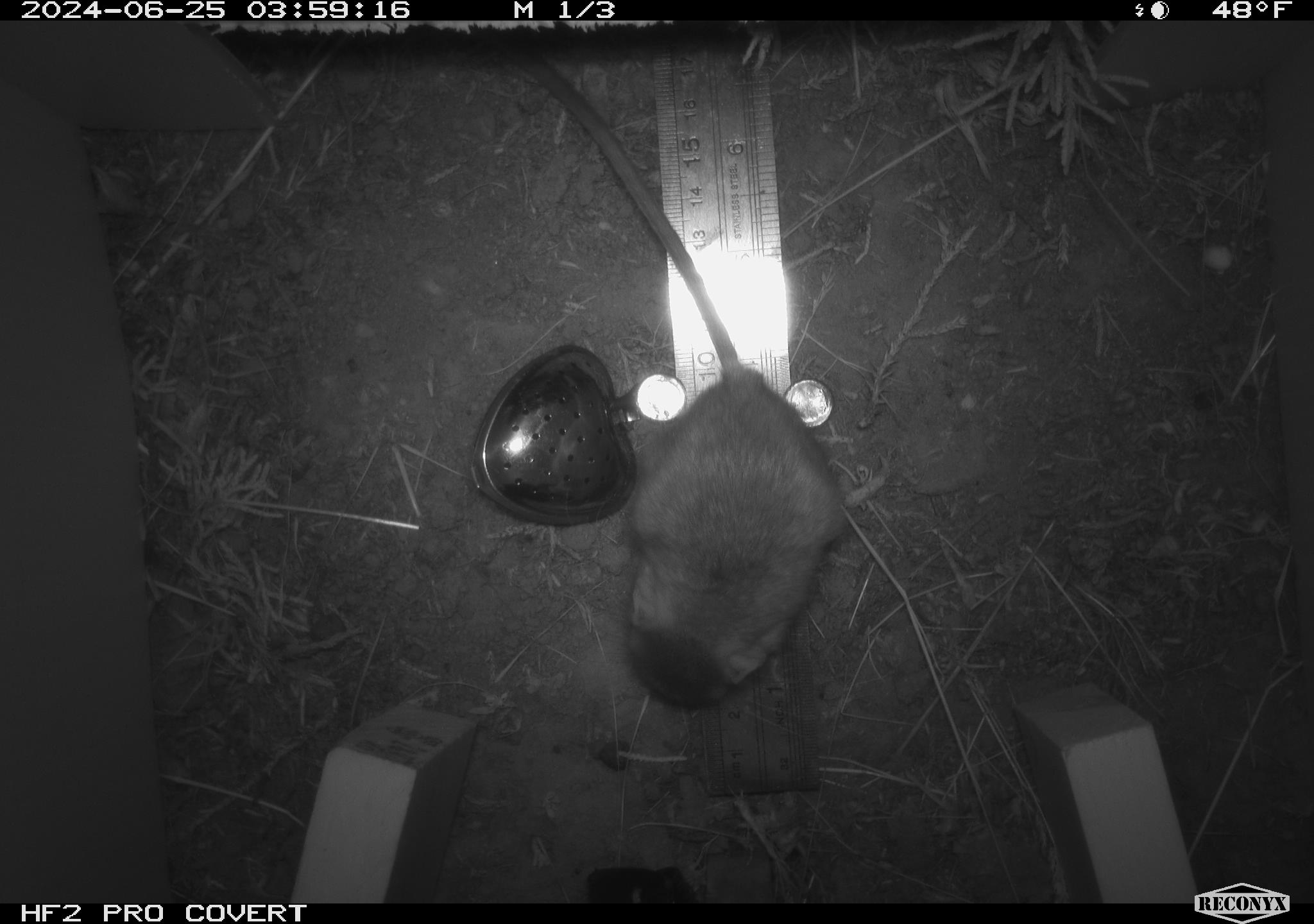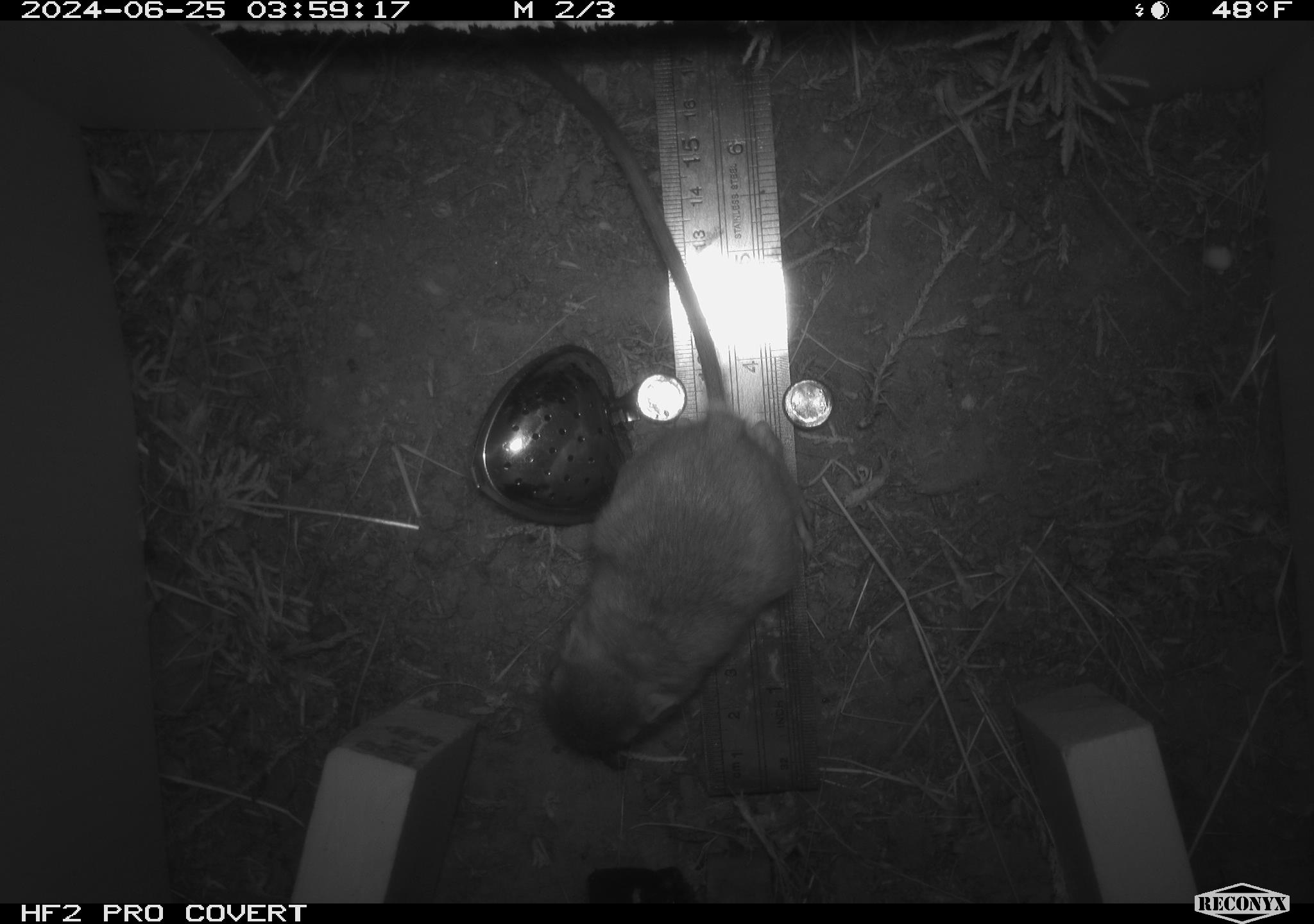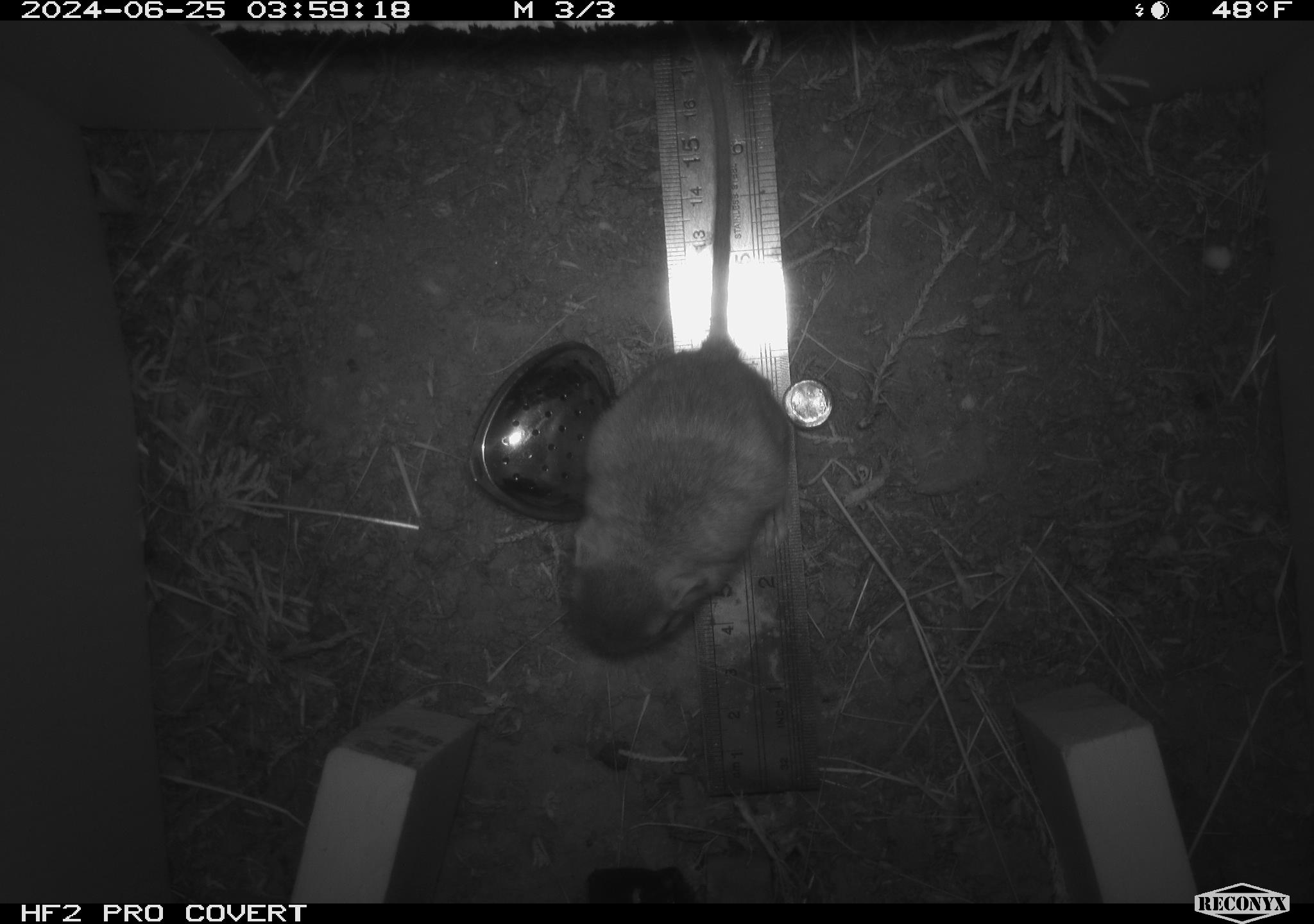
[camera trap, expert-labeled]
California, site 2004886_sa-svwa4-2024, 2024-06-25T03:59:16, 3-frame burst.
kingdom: Animalia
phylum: Chordata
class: Mammalia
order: Rodentia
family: Heteromyidae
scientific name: Heteromyidae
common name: kangaroo rats and pocket mice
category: heteromyidae family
Heteromyidae family (kangaroo rats and pocket mice) (Heteromyidae).